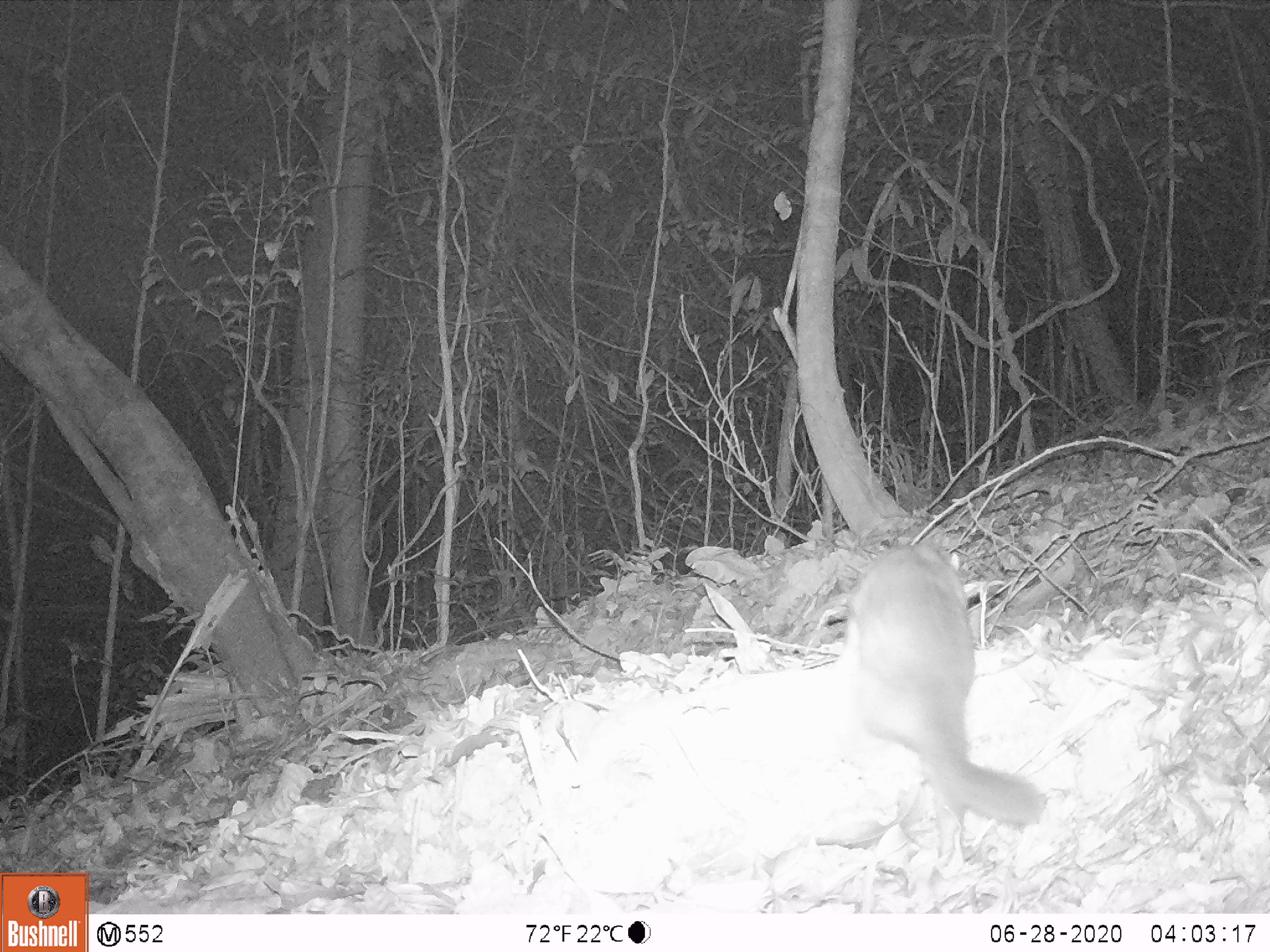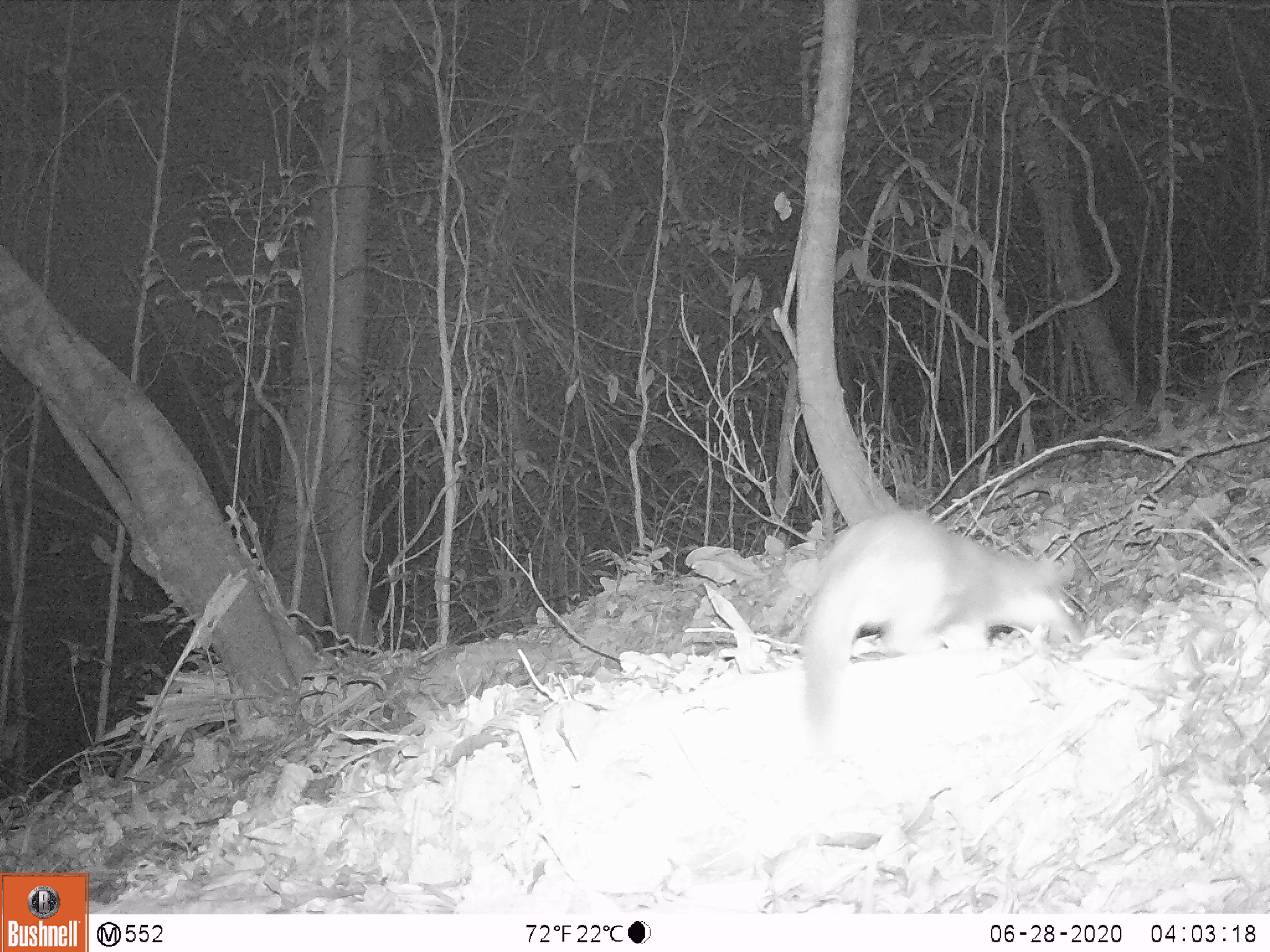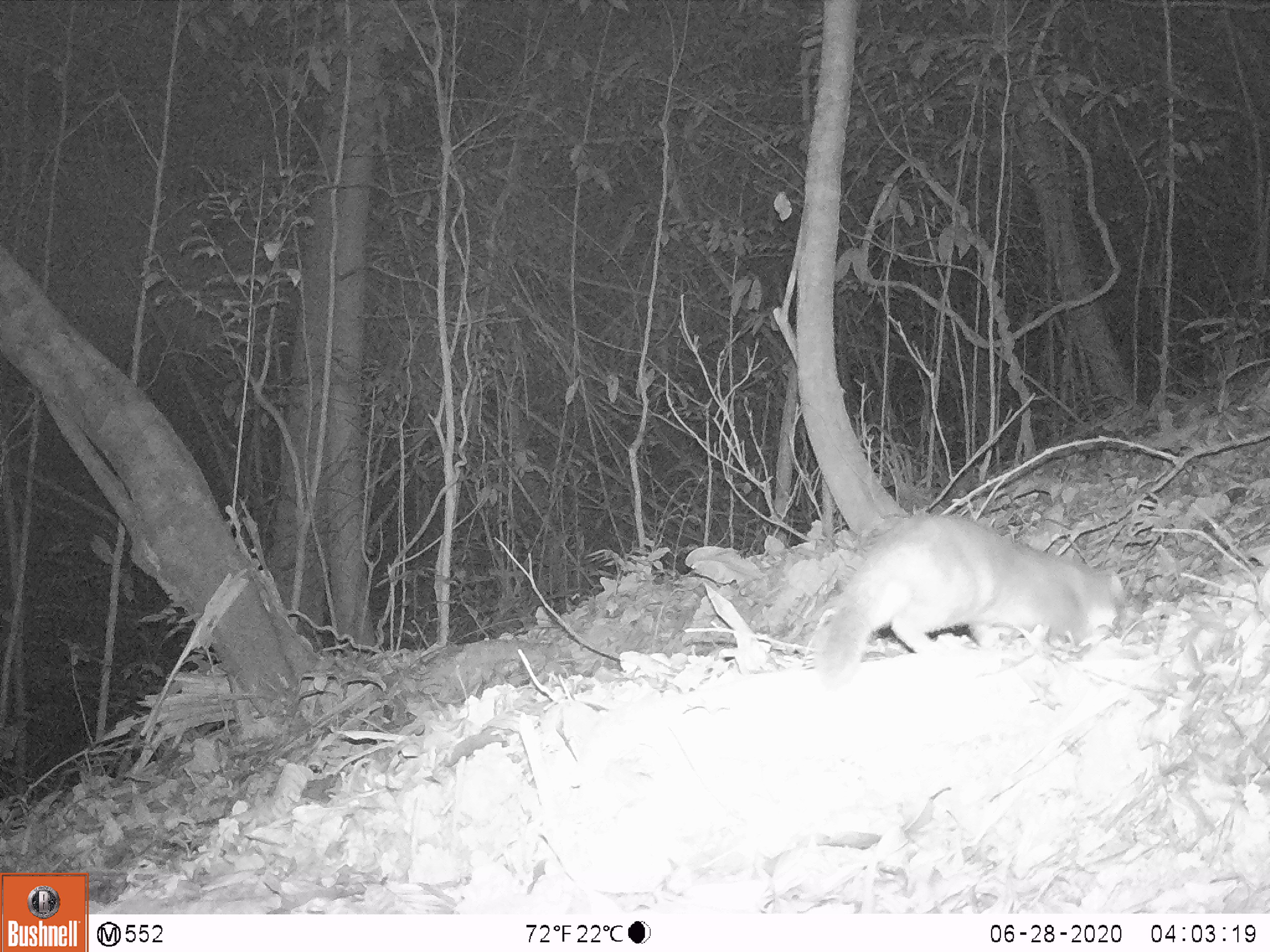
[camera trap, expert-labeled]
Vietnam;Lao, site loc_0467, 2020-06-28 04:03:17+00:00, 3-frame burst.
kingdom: Animalia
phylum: Chordata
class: Mammalia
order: Carnivora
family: Mustelidae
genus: Melogale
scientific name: Melogale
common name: ferret badger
Ferret badger (Melogale). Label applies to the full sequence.